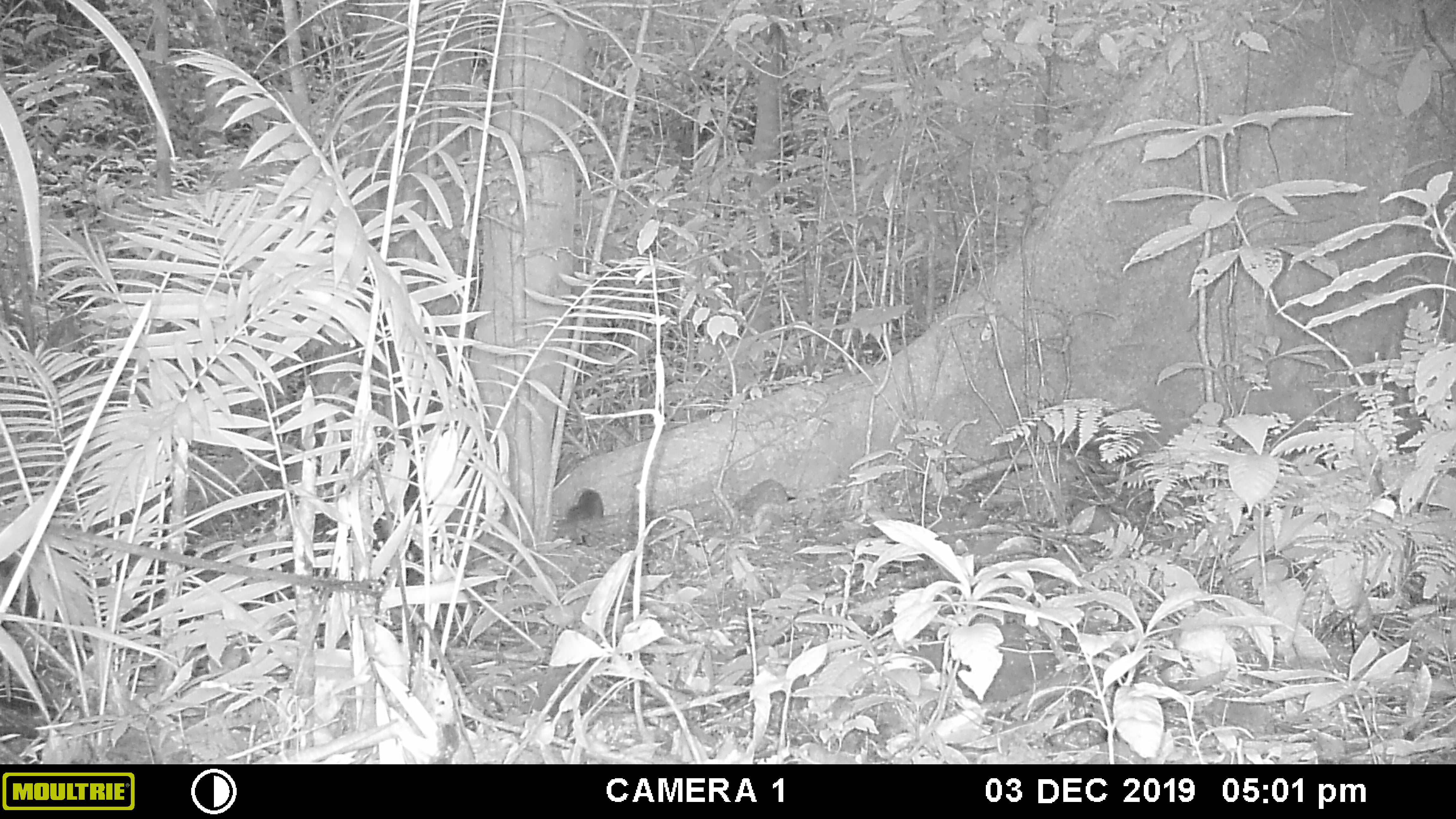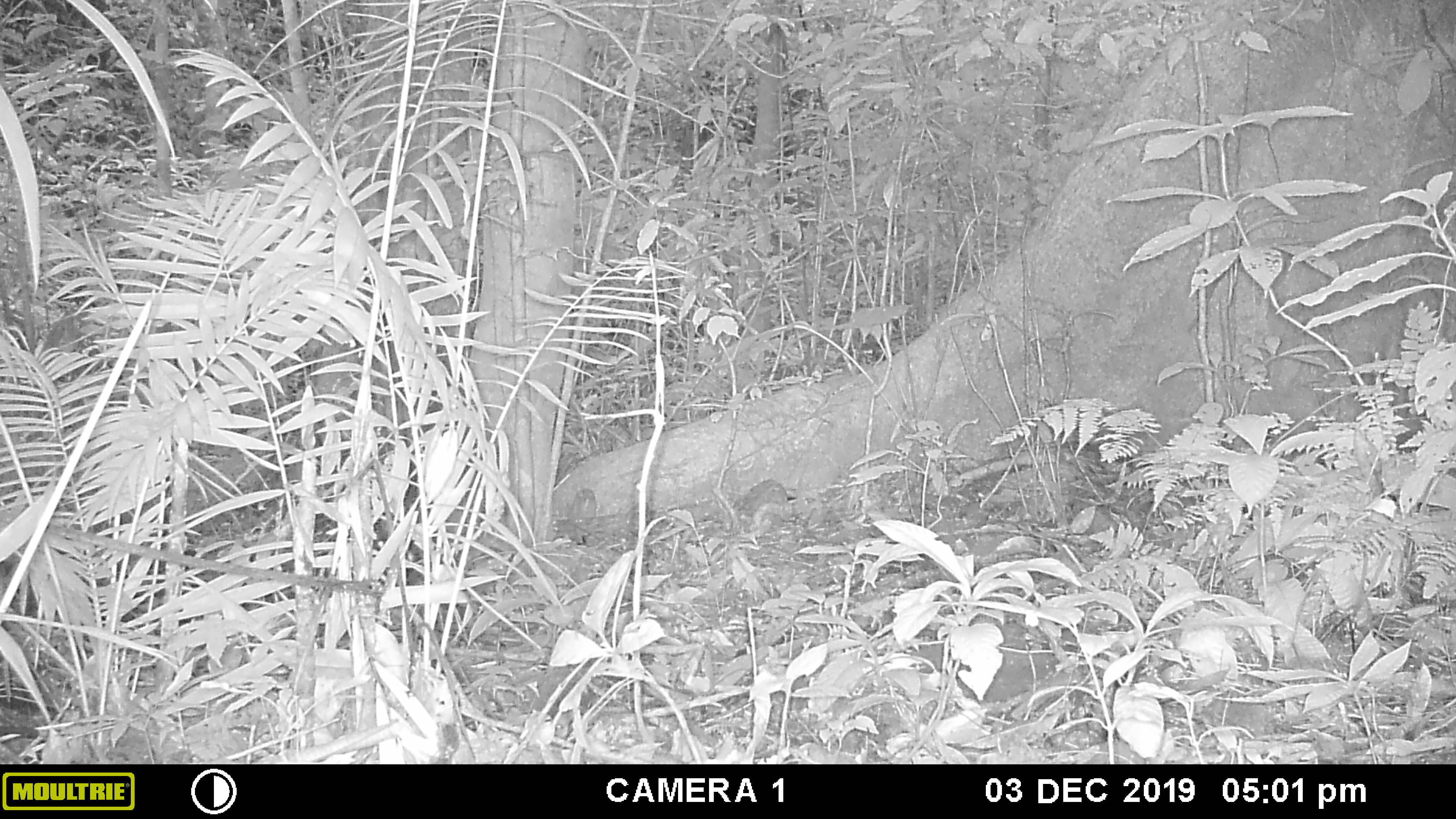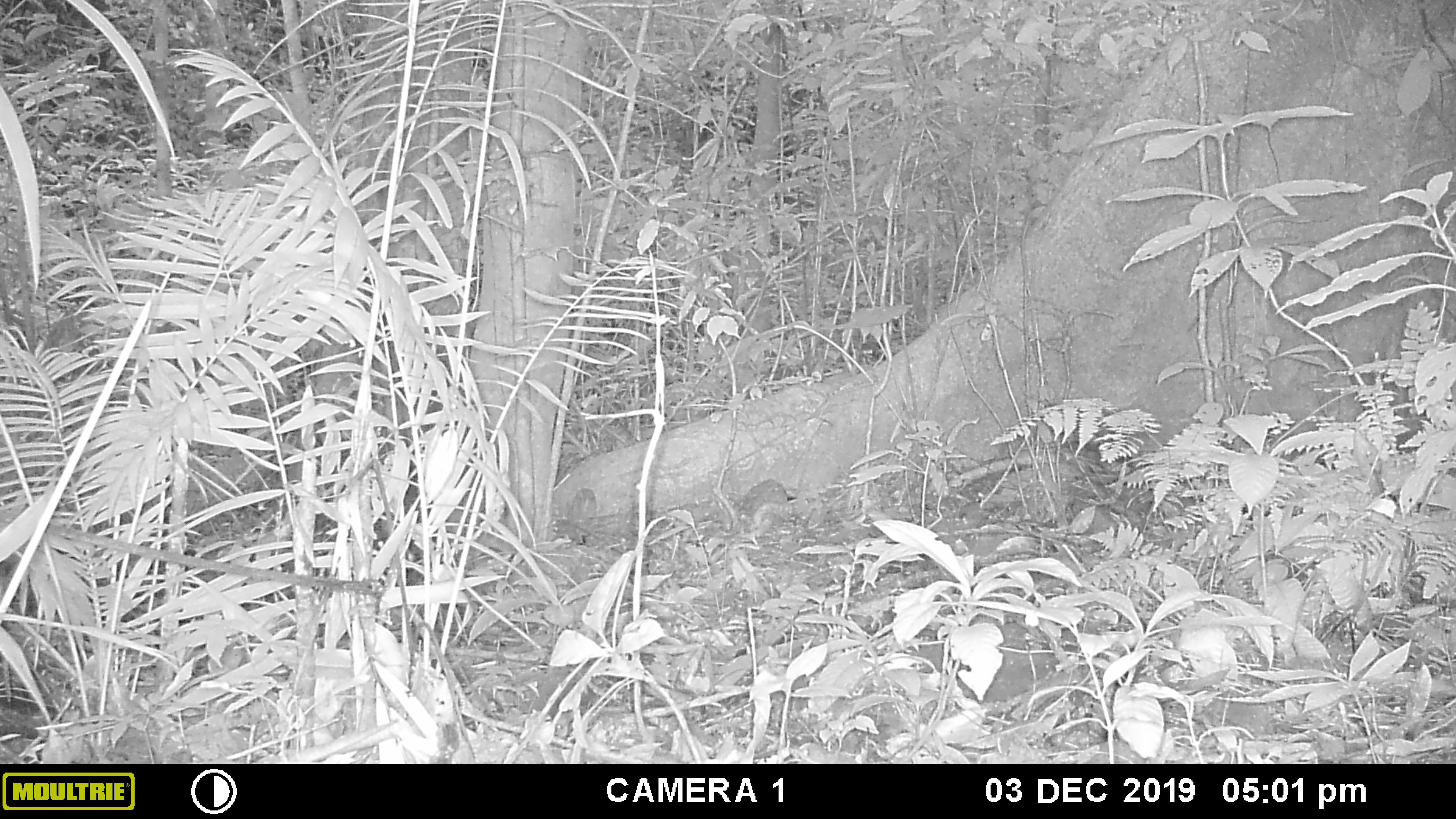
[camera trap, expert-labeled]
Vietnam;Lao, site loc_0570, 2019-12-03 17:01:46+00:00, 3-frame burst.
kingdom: Animalia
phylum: Chordata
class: Mammalia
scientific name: Mammalia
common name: mammal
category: unidentified small mammal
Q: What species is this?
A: Unidentified small mammal (mammal) (Mammalia).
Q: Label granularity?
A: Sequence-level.